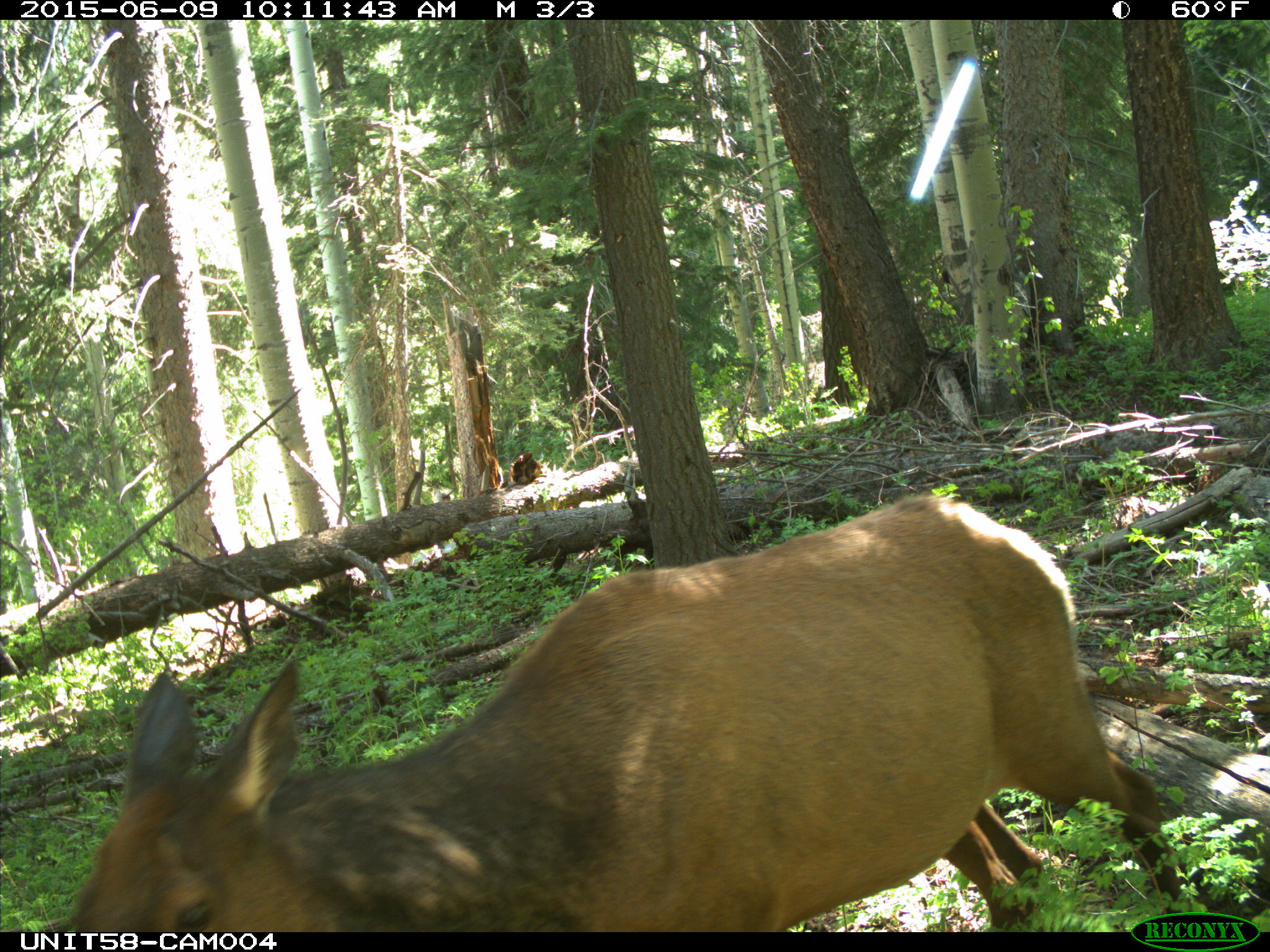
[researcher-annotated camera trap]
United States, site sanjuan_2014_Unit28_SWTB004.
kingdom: Animalia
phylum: Chordata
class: Mammalia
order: Artiodactyla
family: Cervidae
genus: Cervus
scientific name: Cervus elaphus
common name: red deer